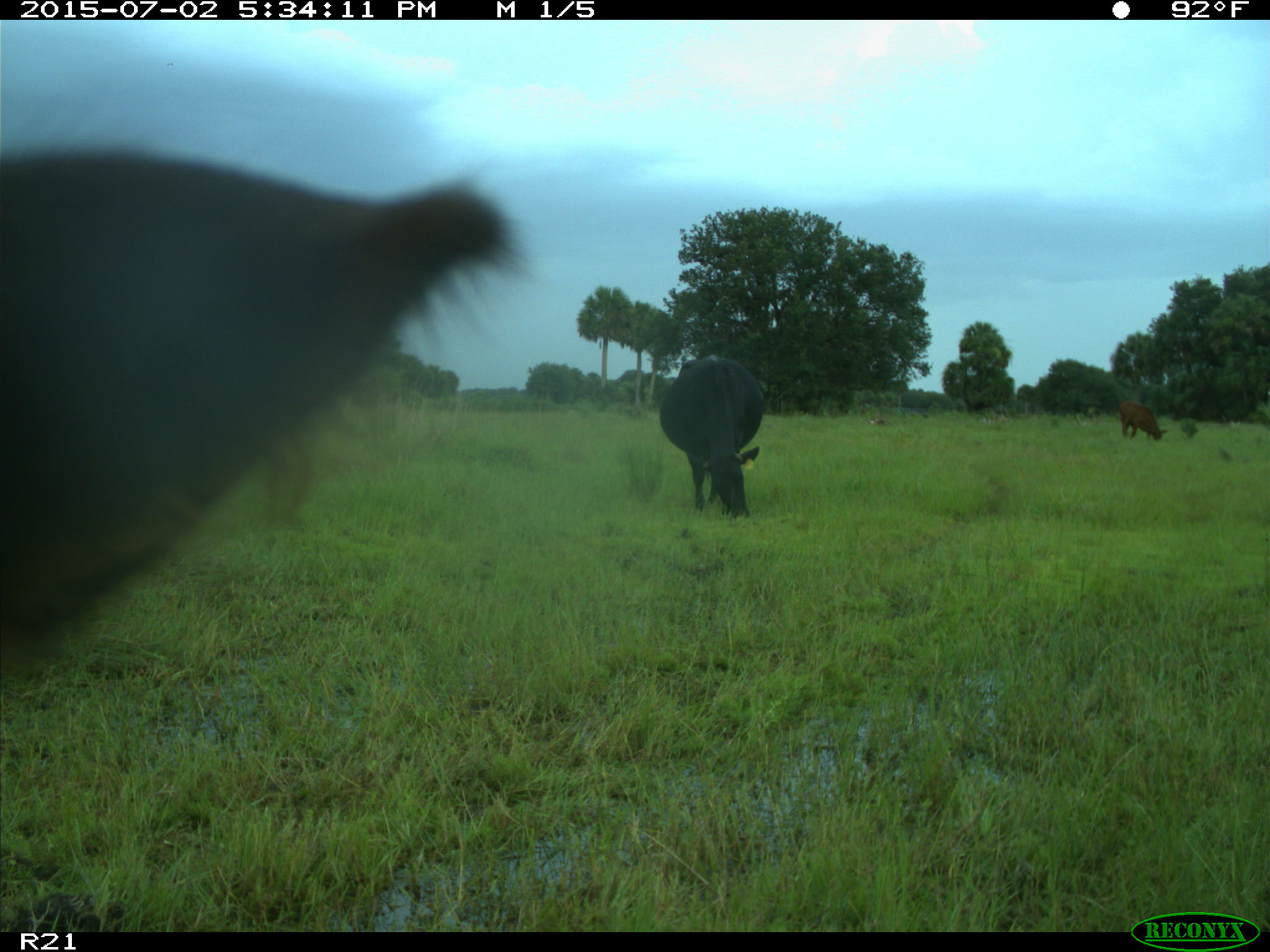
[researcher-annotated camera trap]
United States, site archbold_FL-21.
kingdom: Animalia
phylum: Chordata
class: Mammalia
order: Artiodactyla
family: Bovidae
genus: Bos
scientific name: Bos taurus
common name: domestic cow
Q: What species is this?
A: Bos taurus (domestic cow).